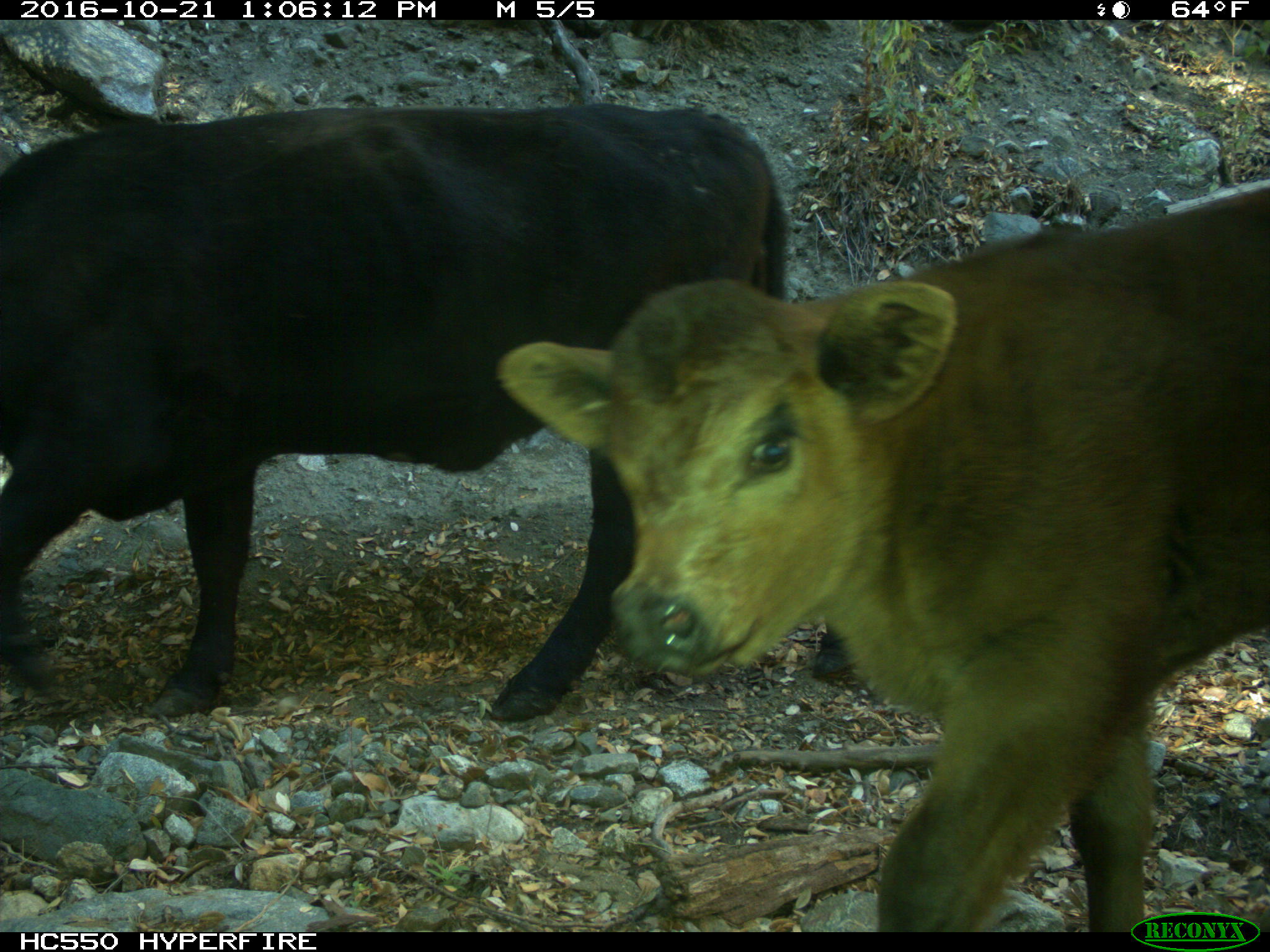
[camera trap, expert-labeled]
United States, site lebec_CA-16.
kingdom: Animalia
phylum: Chordata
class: Mammalia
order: Artiodactyla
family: Bovidae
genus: Bos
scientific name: Bos taurus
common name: domestic cow